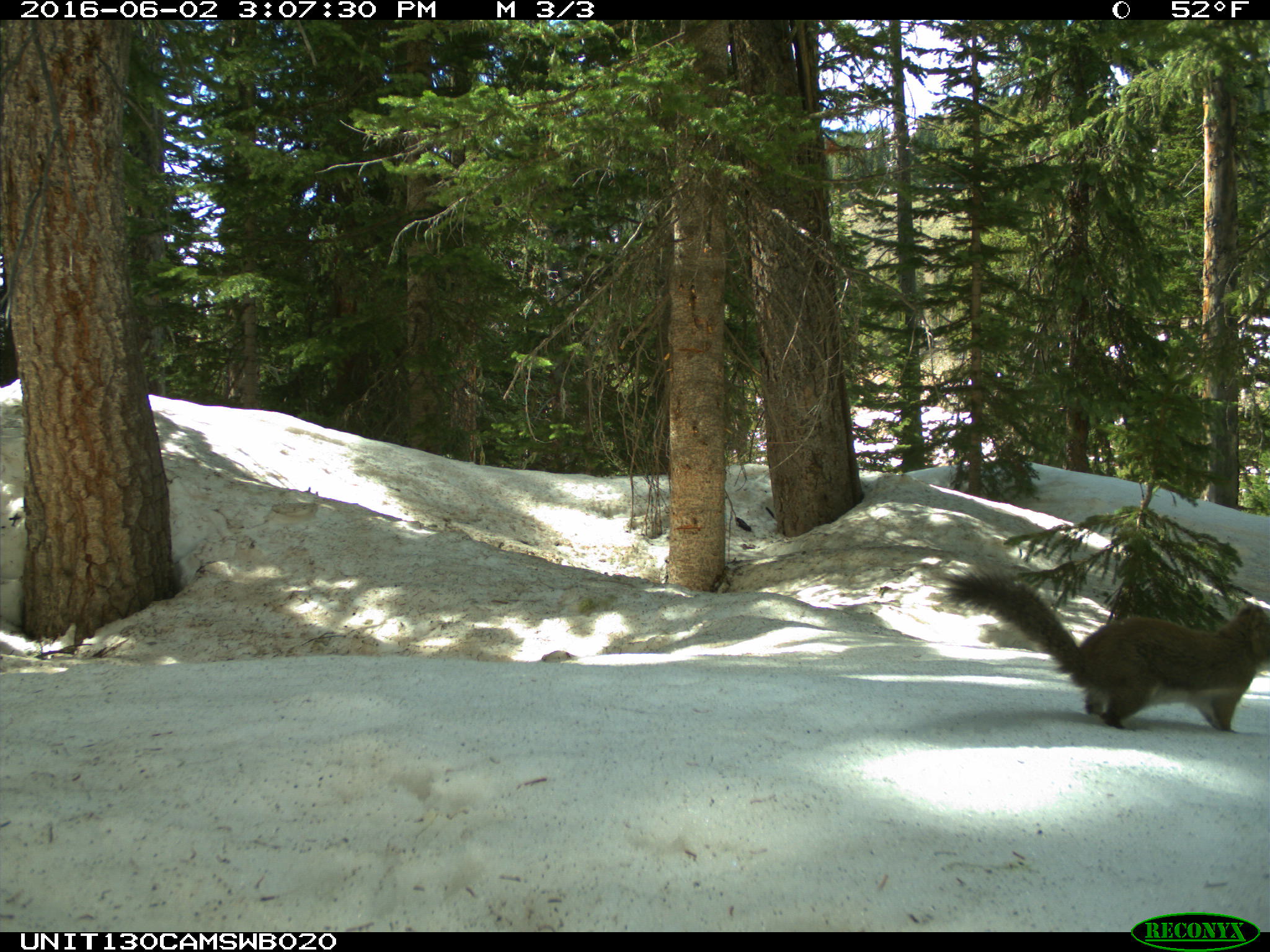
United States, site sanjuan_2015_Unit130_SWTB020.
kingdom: Animalia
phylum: Chordata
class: Mammalia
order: Rodentia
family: Sciuridae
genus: Tamiasciurus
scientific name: Tamiasciurus hudsonicus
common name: american red squirrel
Tamiasciurus hudsonicus (american red squirrel).